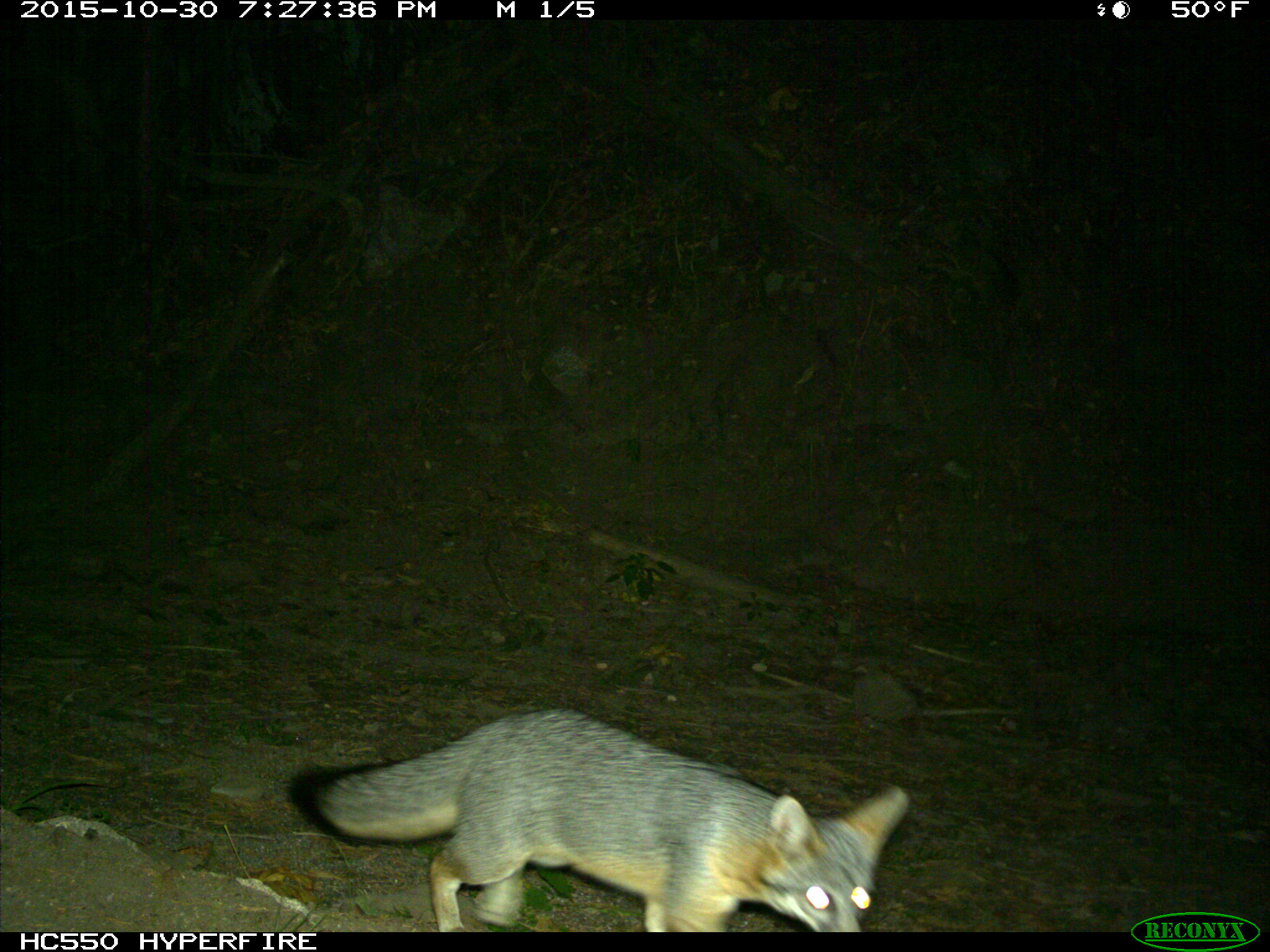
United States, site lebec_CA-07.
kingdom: Animalia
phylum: Chordata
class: Mammalia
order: Carnivora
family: Canidae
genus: Urocyon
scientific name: Urocyon cinereoargenteus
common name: gray fox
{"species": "Urocyon cinereoargenteus (gray fox)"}